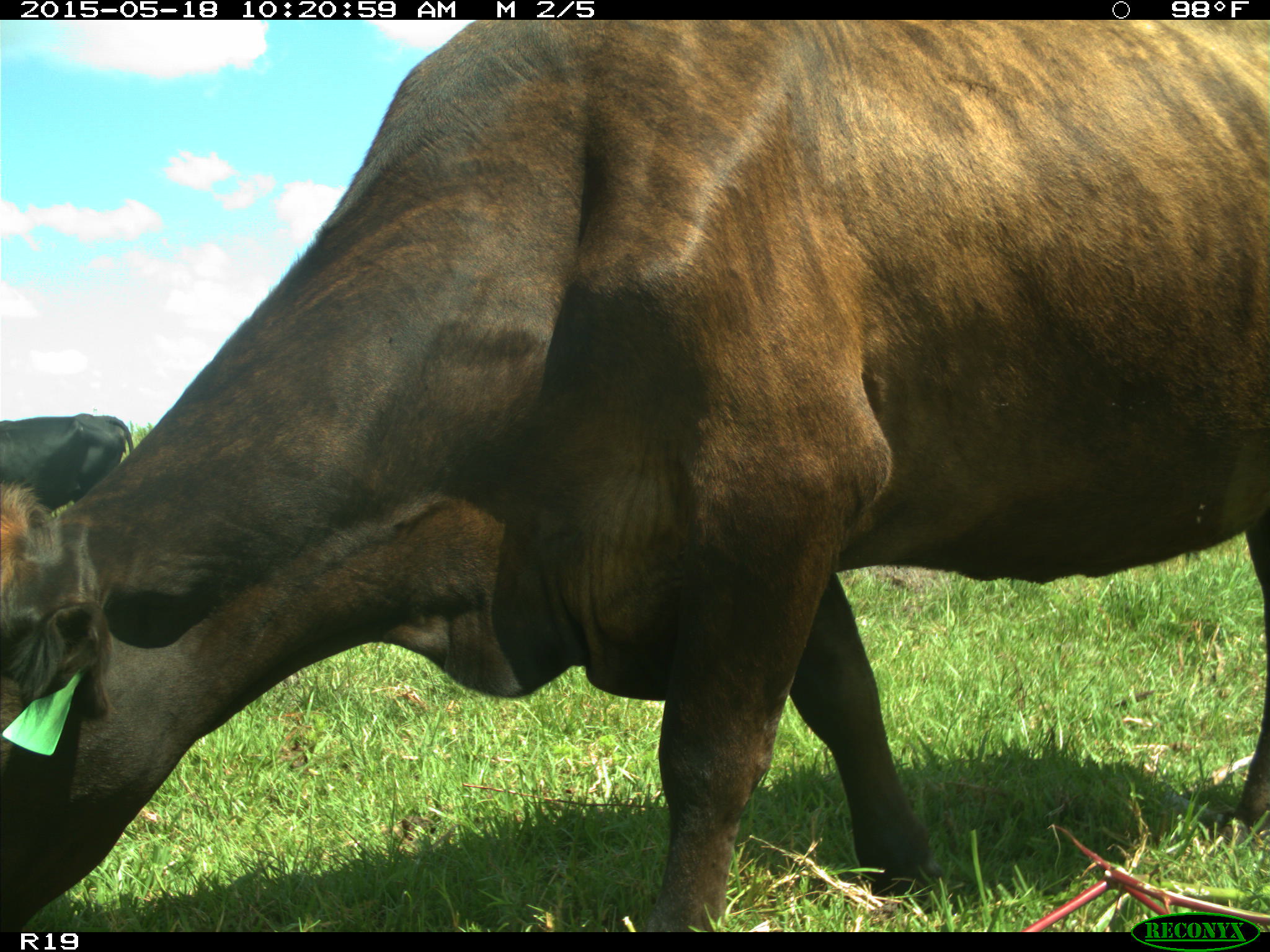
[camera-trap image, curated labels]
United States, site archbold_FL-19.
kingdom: Animalia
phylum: Chordata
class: Mammalia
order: Artiodactyla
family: Bovidae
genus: Bos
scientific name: Bos taurus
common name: domestic cow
Bos taurus (domestic cow).